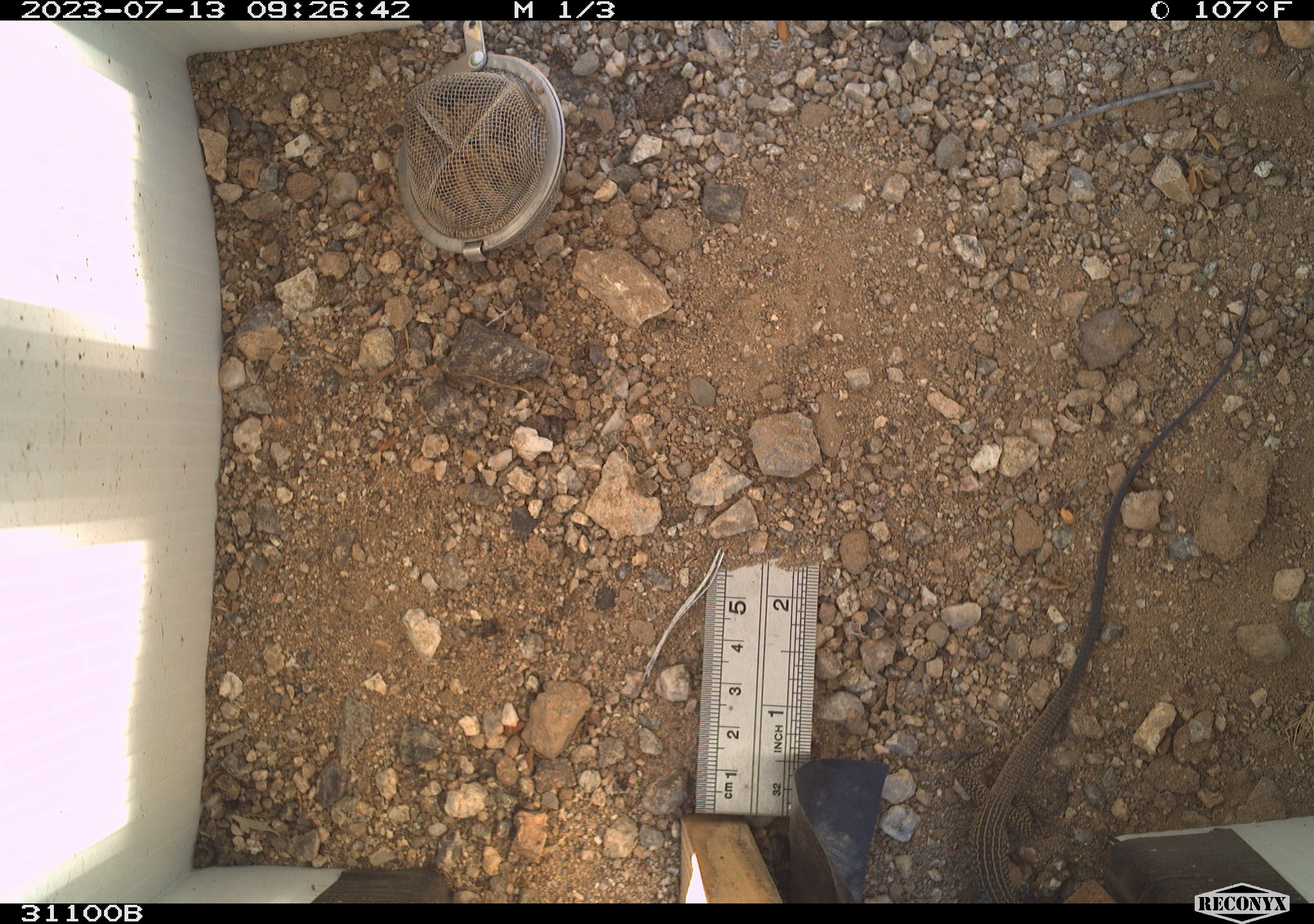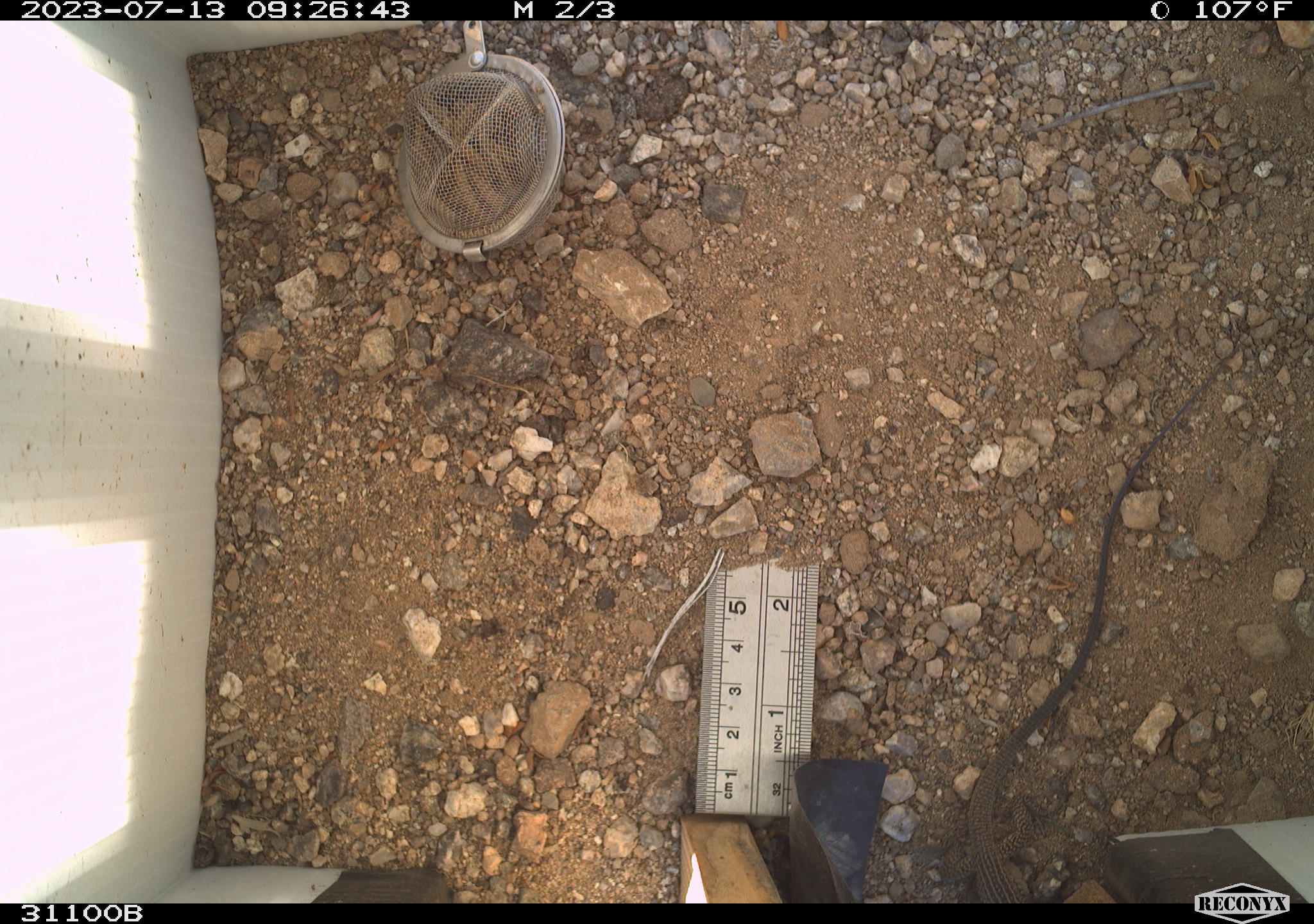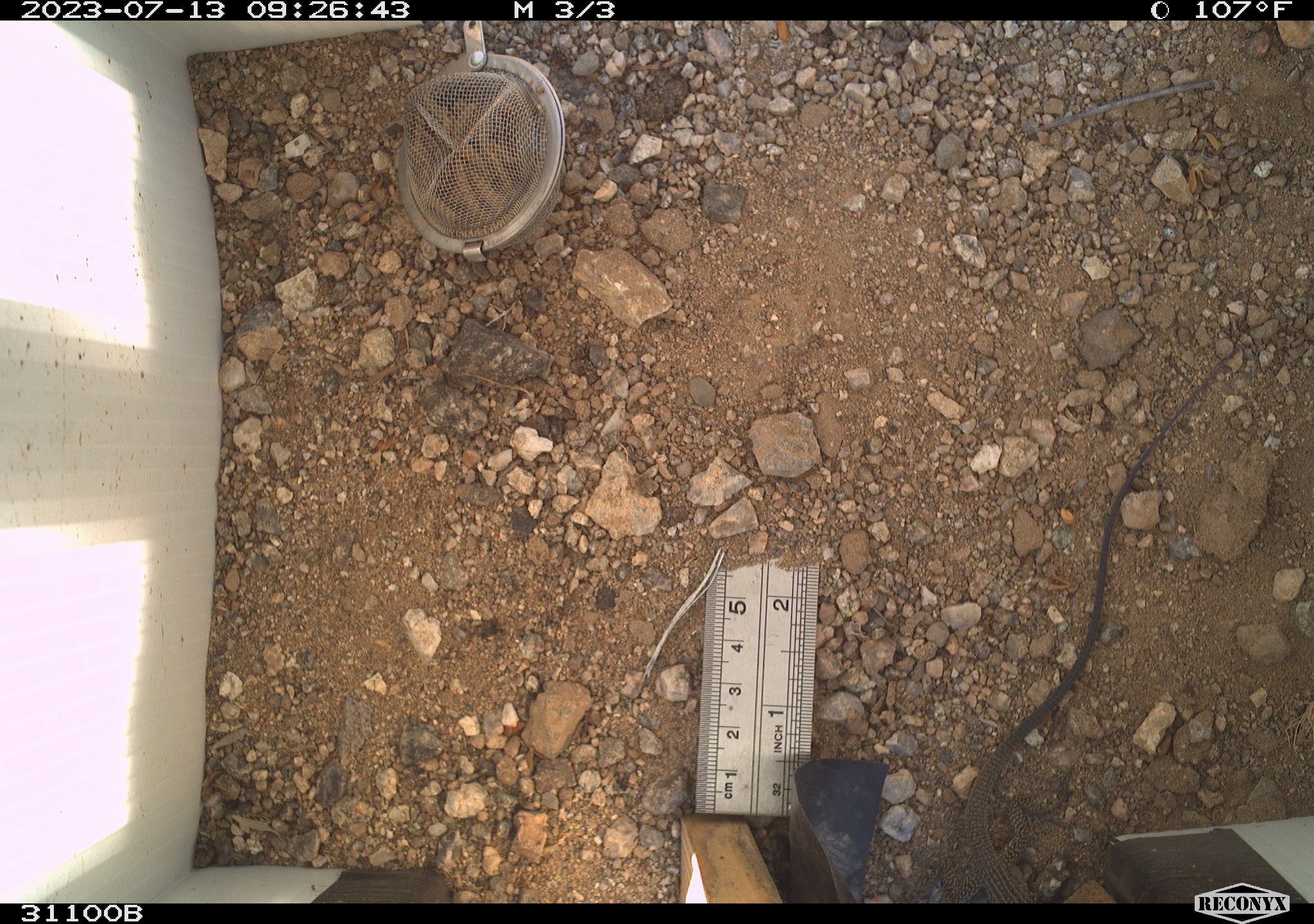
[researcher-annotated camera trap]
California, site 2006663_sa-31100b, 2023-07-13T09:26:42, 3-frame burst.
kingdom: Animalia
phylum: Chordata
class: Reptilia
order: Squamata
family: Teiidae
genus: Aspidoscelis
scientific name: Aspidoscelis tigris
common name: western whiptail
Western whiptail (Aspidoscelis tigris).